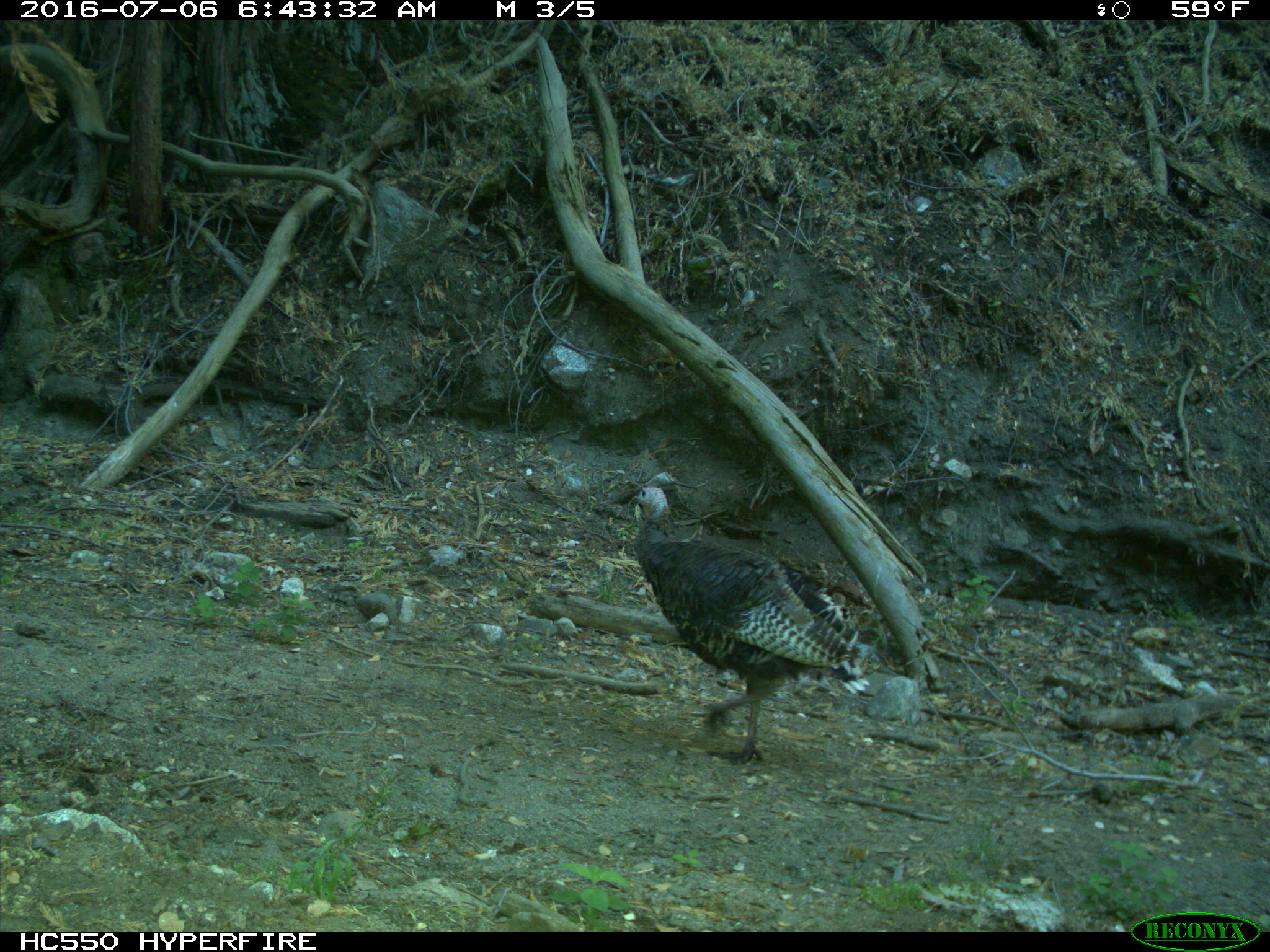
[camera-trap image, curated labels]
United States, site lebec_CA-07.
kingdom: Animalia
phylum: Chordata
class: Aves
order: Galliformes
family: Phasianidae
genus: Meleagris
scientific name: Meleagris gallopavo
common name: wild turkey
Meleagris gallopavo (wild turkey).